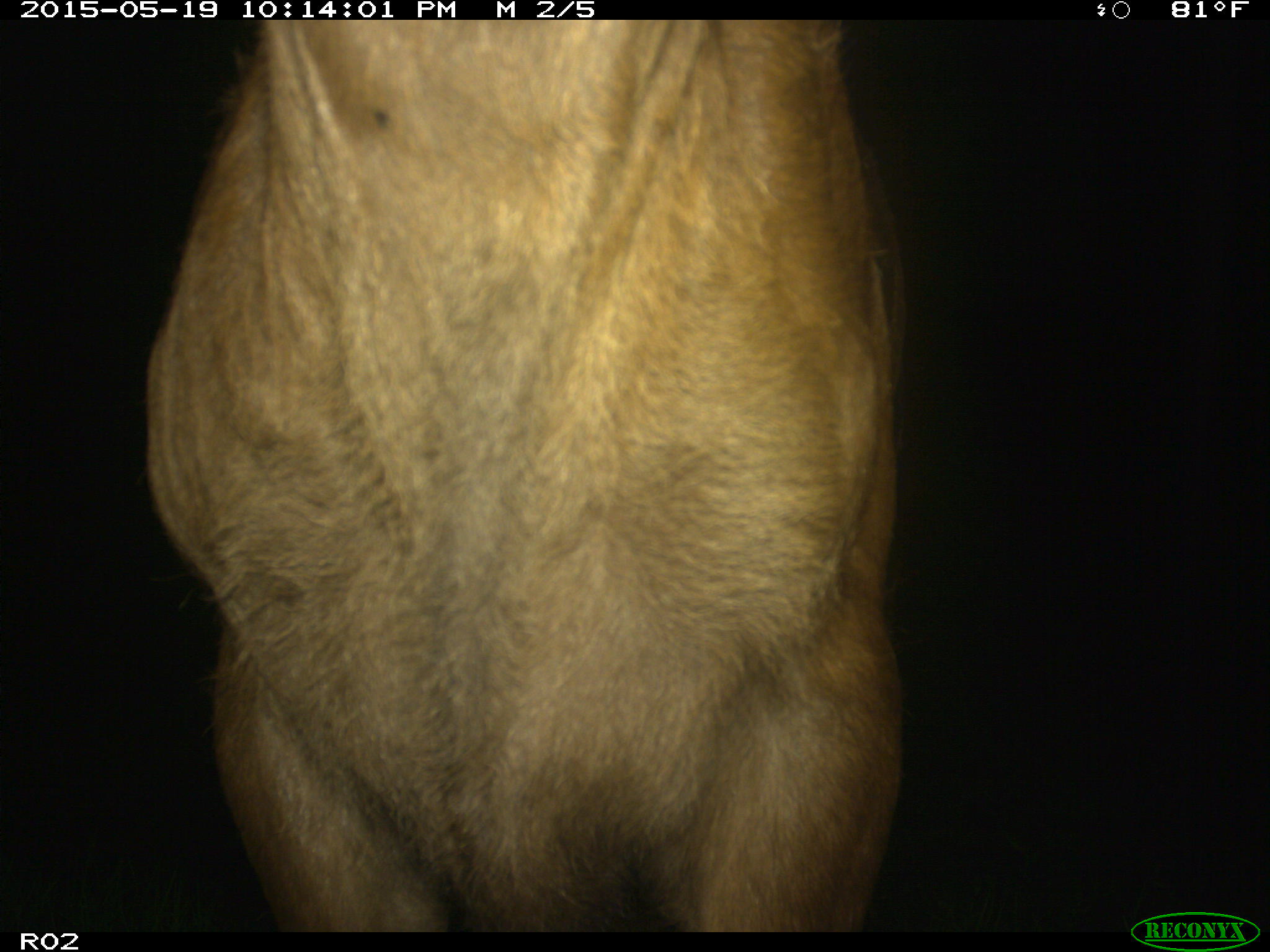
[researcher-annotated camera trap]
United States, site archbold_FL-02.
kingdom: Animalia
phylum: Chordata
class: Mammalia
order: Artiodactyla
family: Bovidae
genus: Bos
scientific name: Bos taurus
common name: domestic cow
Bos taurus (domestic cow).